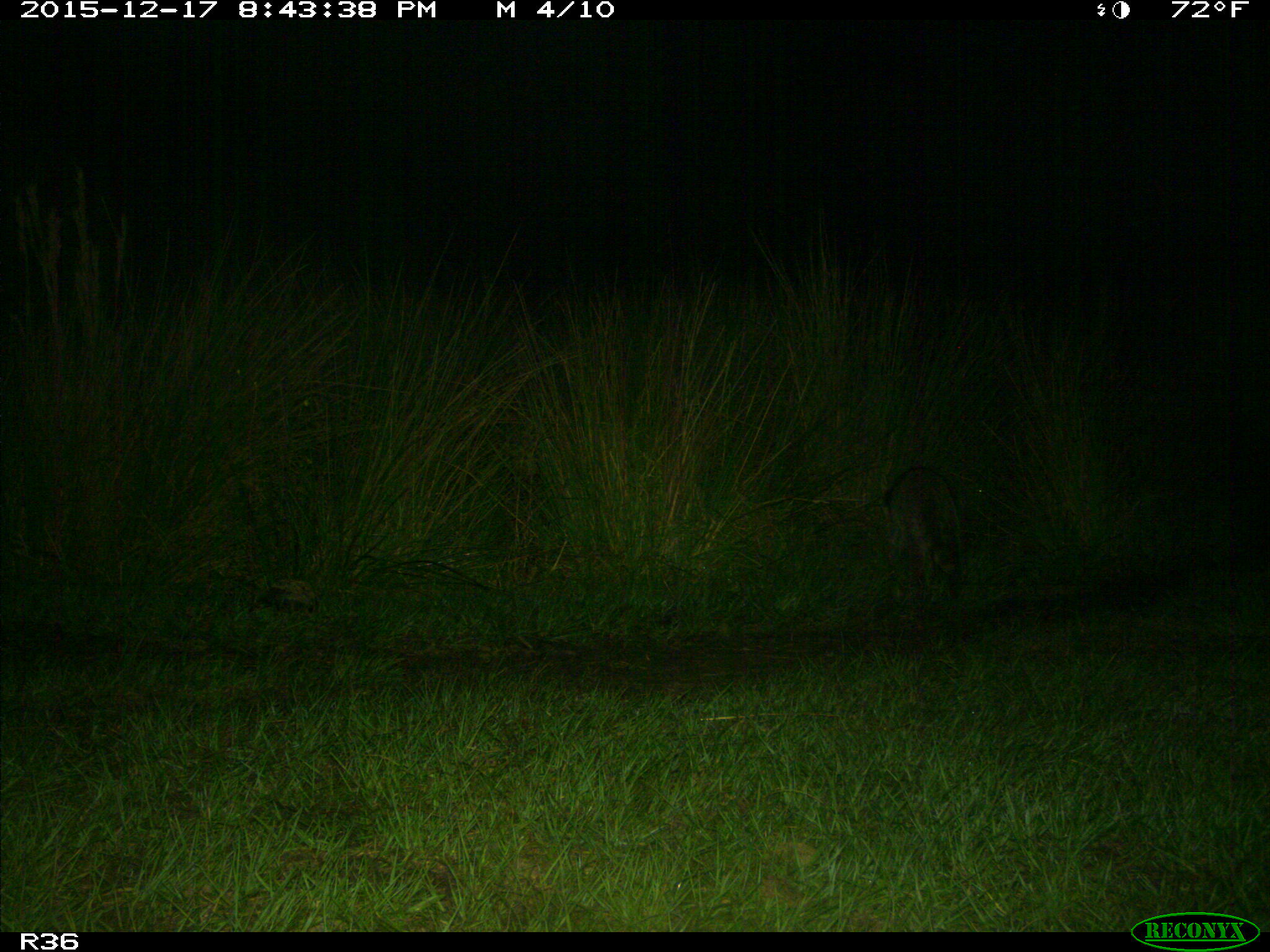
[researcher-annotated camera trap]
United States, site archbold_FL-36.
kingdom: Animalia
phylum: Chordata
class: Mammalia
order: Carnivora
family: Procyonidae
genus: Procyon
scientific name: Procyon lotor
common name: common raccoon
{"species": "Procyon lotor (common raccoon)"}